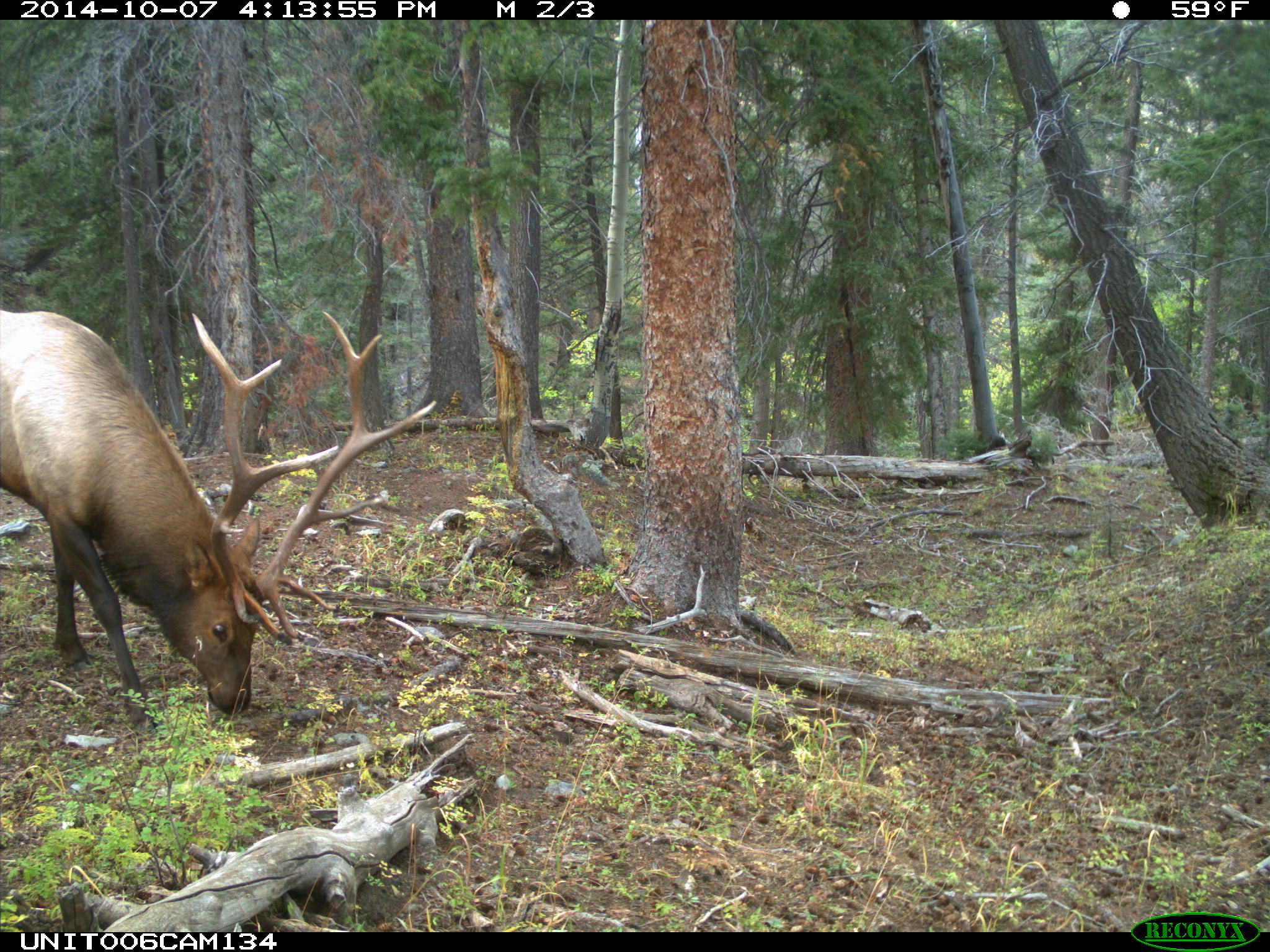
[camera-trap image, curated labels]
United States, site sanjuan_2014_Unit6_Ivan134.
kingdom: Animalia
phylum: Chordata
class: Mammalia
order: Artiodactyla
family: Cervidae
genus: Cervus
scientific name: Cervus elaphus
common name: red deer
Cervus elaphus (red deer).